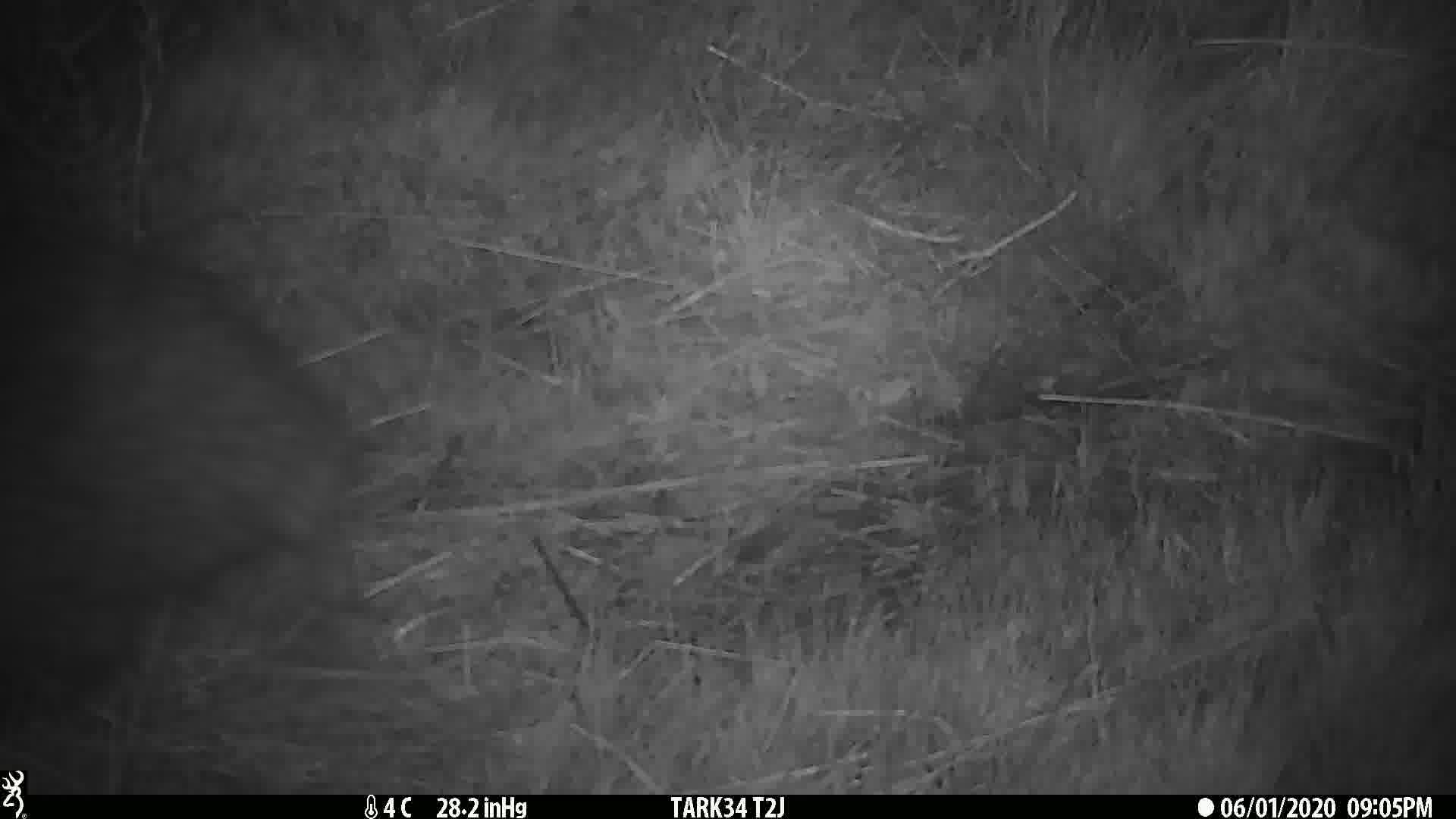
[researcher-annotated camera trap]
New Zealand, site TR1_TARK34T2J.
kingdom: Animalia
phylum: Chordata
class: Aves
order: Apterygiformes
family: Apterygidae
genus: Apteryx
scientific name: Apteryx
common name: kiwi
Kiwi (Apteryx).